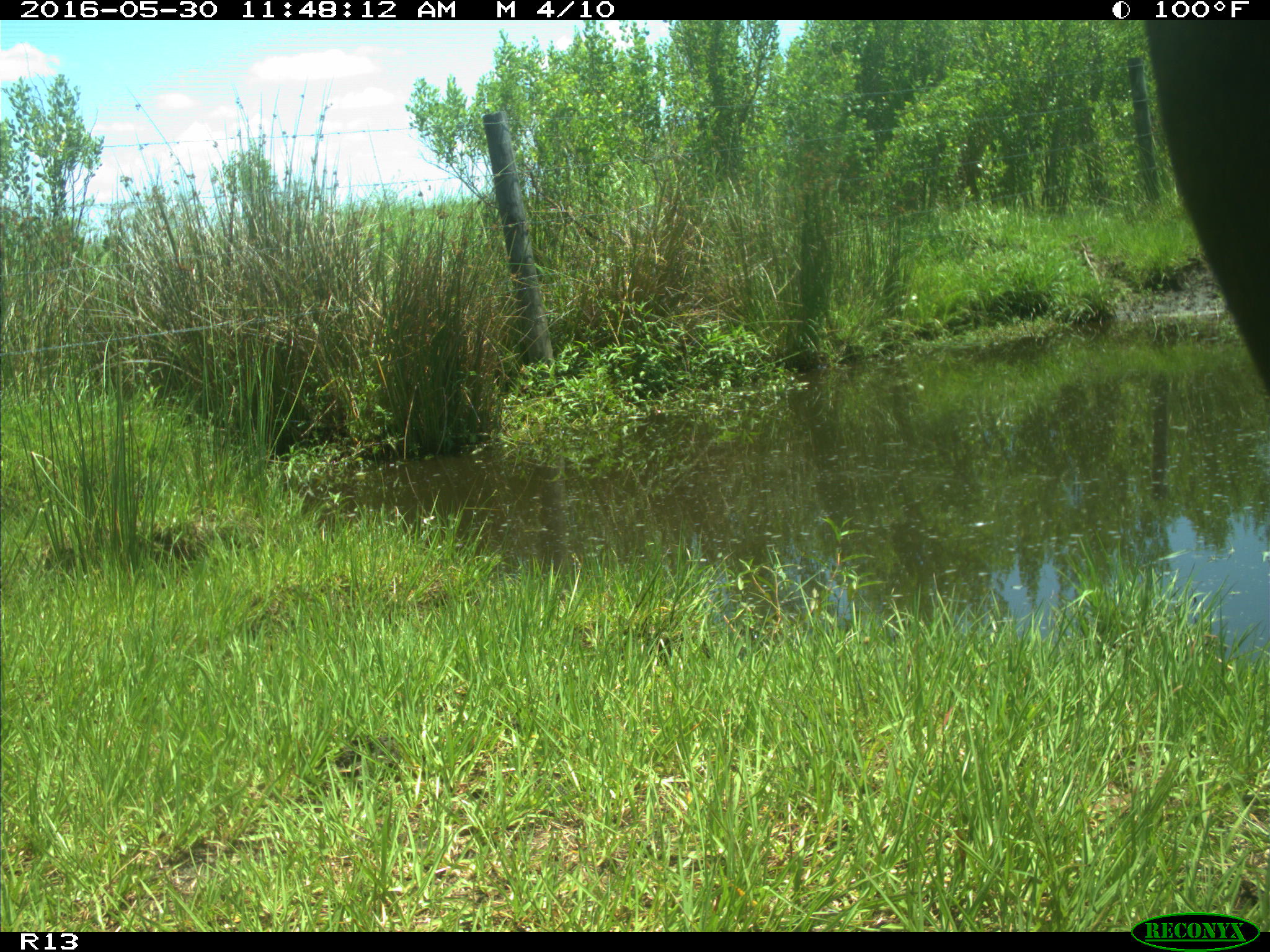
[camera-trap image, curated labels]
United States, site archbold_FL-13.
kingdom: Animalia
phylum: Chordata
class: Mammalia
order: Artiodactyla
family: Bovidae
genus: Bos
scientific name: Bos taurus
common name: domestic cow